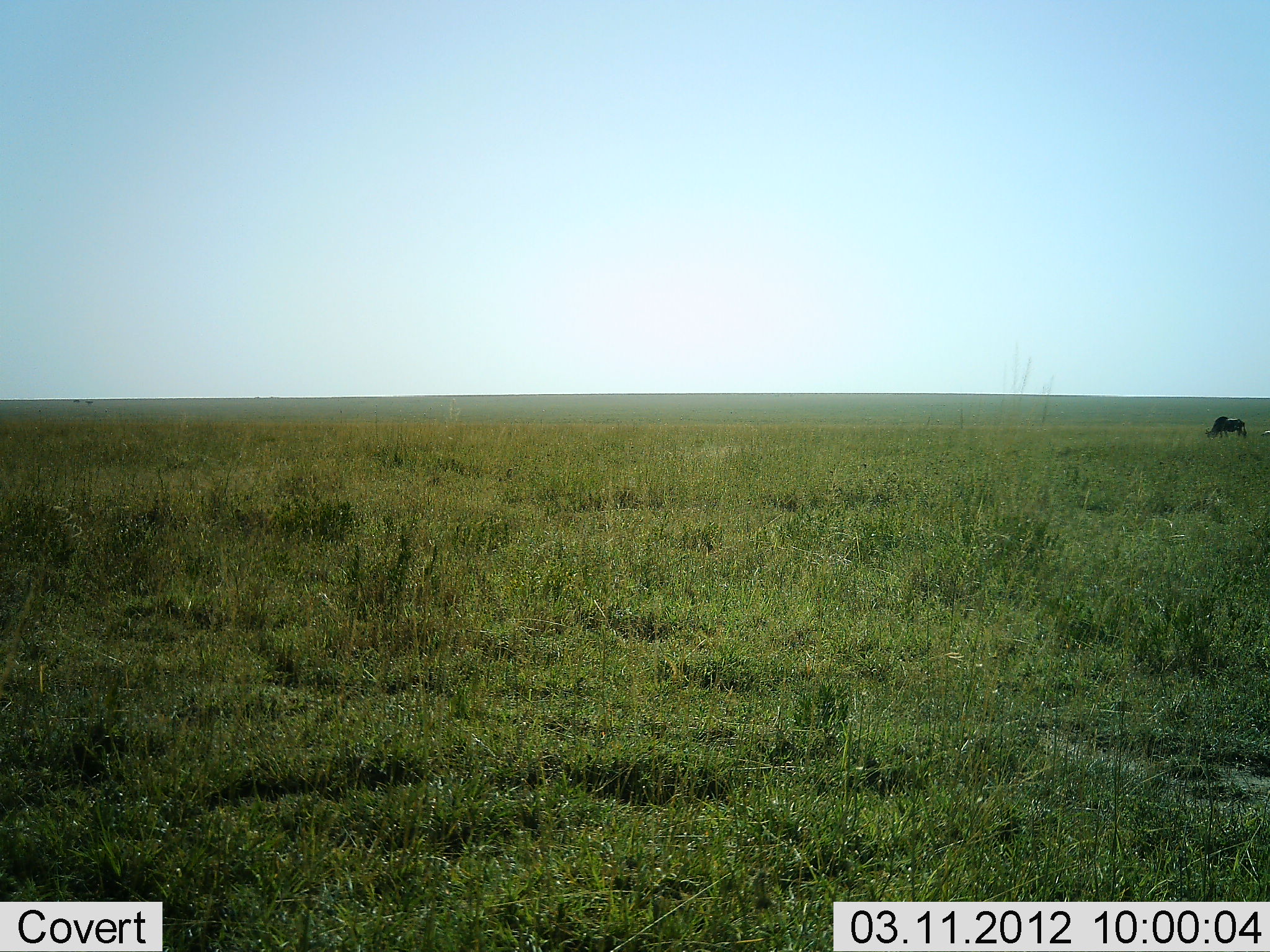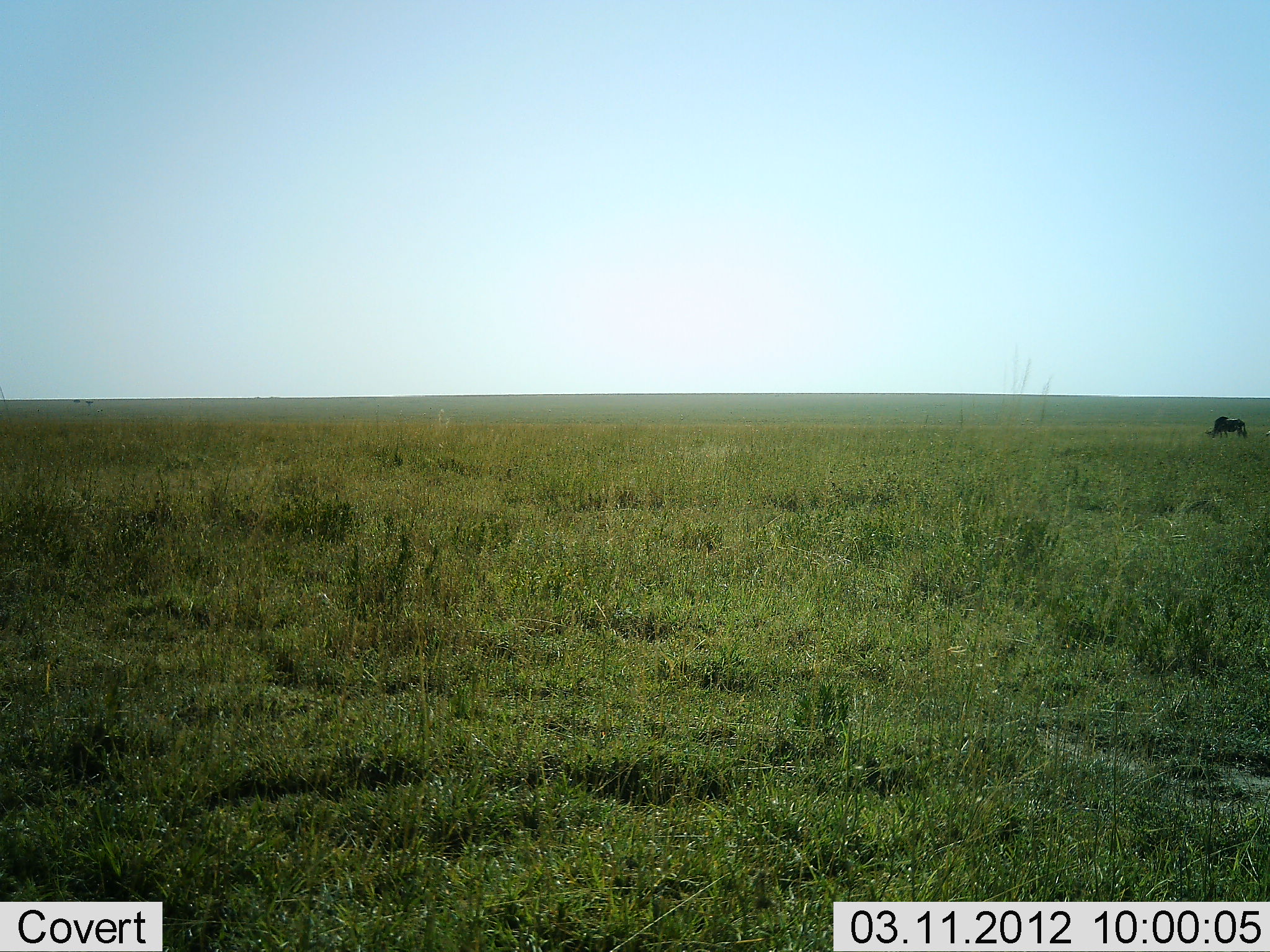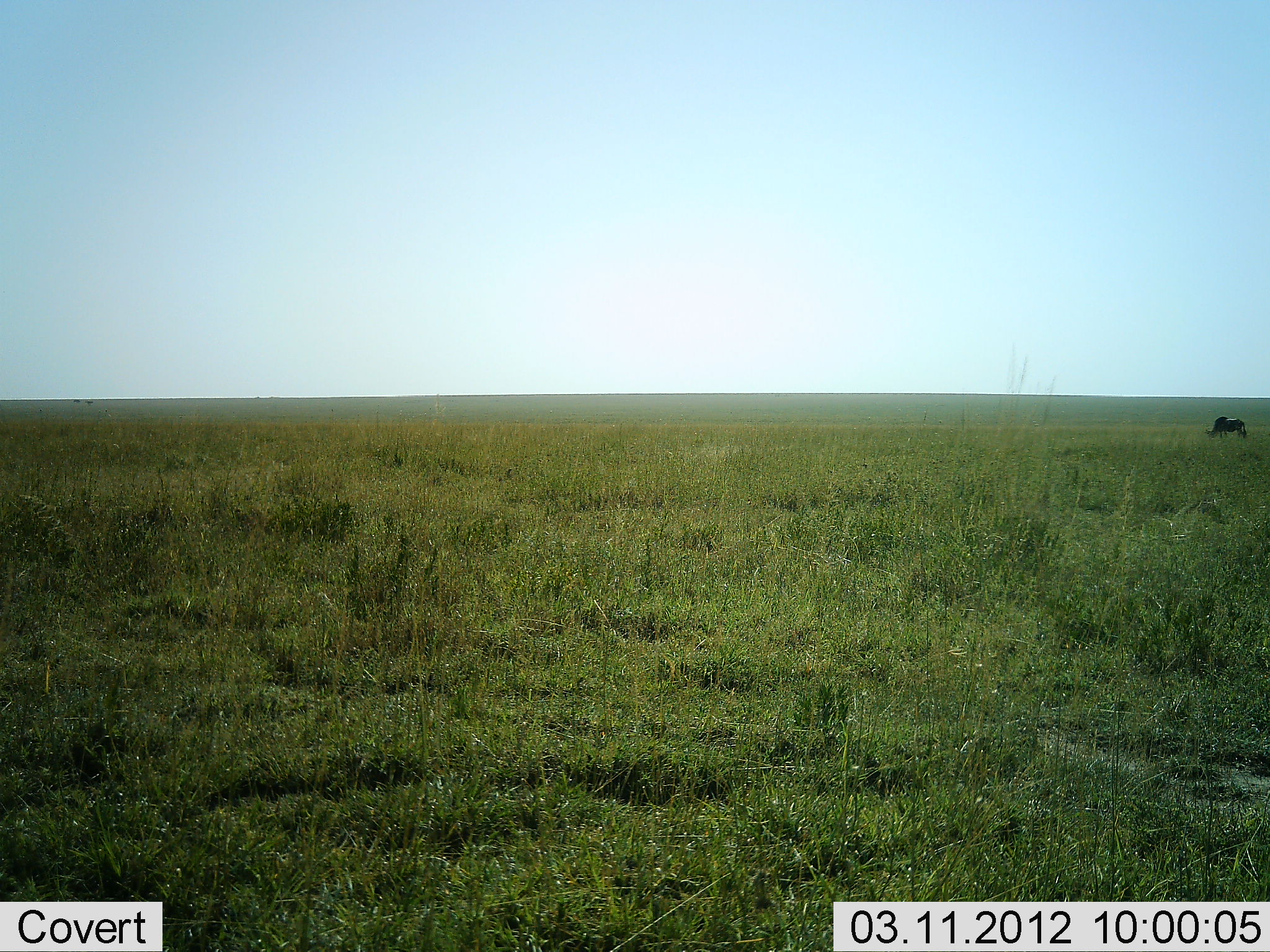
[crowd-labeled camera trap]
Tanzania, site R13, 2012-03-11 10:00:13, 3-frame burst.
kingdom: Animalia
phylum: Chordata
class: Mammalia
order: Artiodactyla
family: Bovidae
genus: Connochaetes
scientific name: Connochaetes taurinus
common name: blue wildebeest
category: wildebeest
Wildebeest (blue wildebeest) (Connochaetes taurinus), count 1. Behavior (volunteer vote fractions): standing 30%, resting 0%, moving 0%, interacting 0%. Young present (vote fraction): 0%. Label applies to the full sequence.